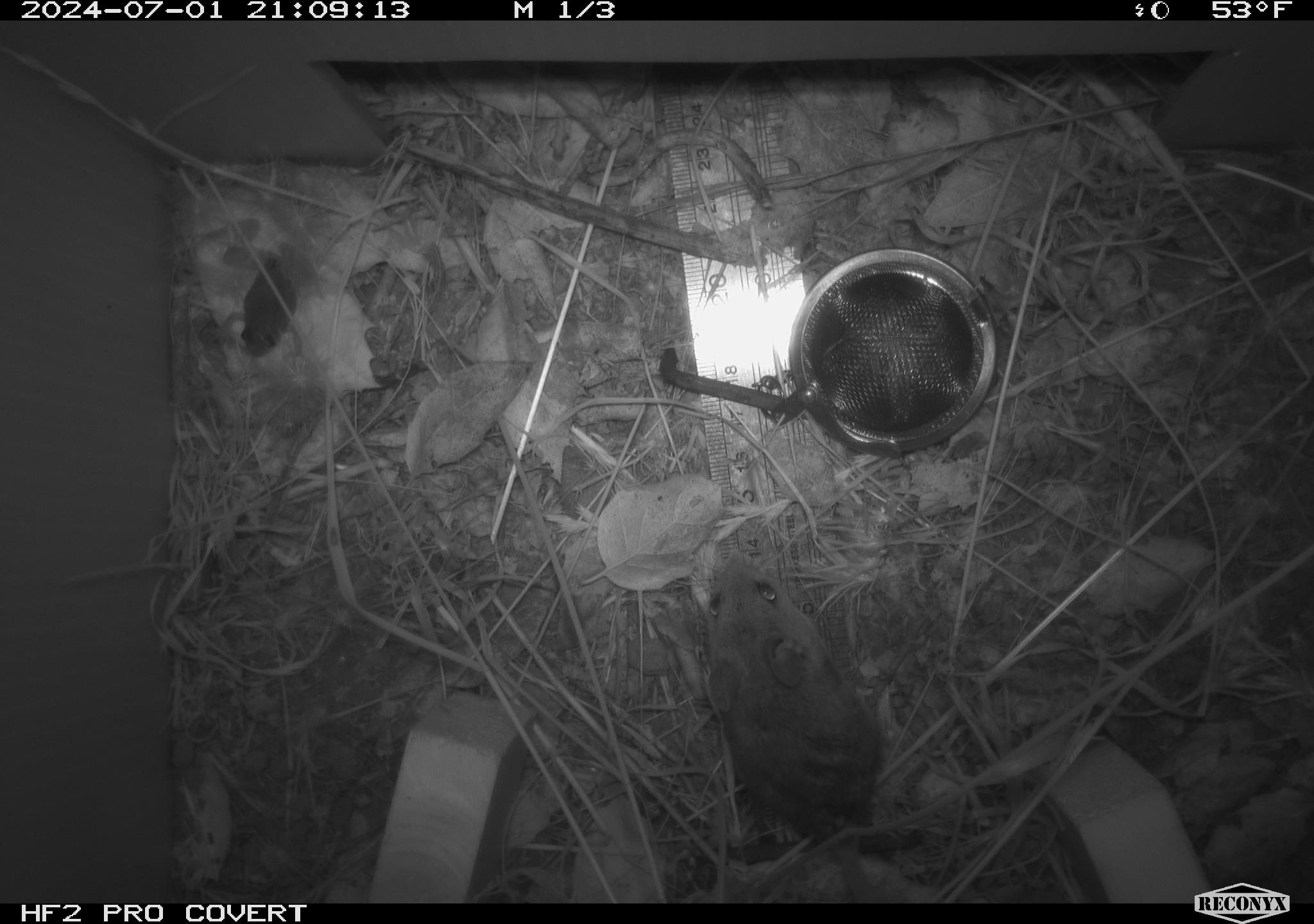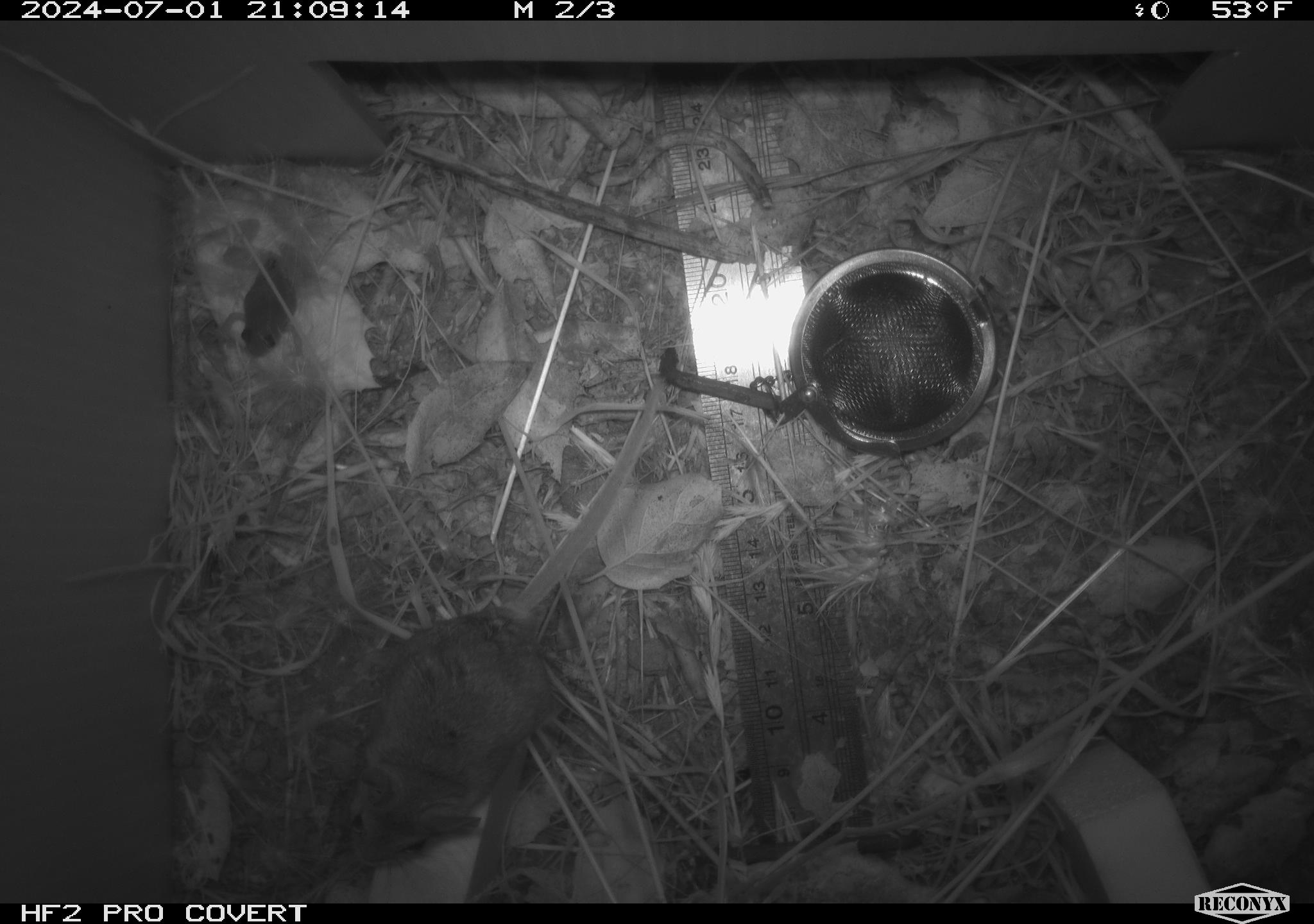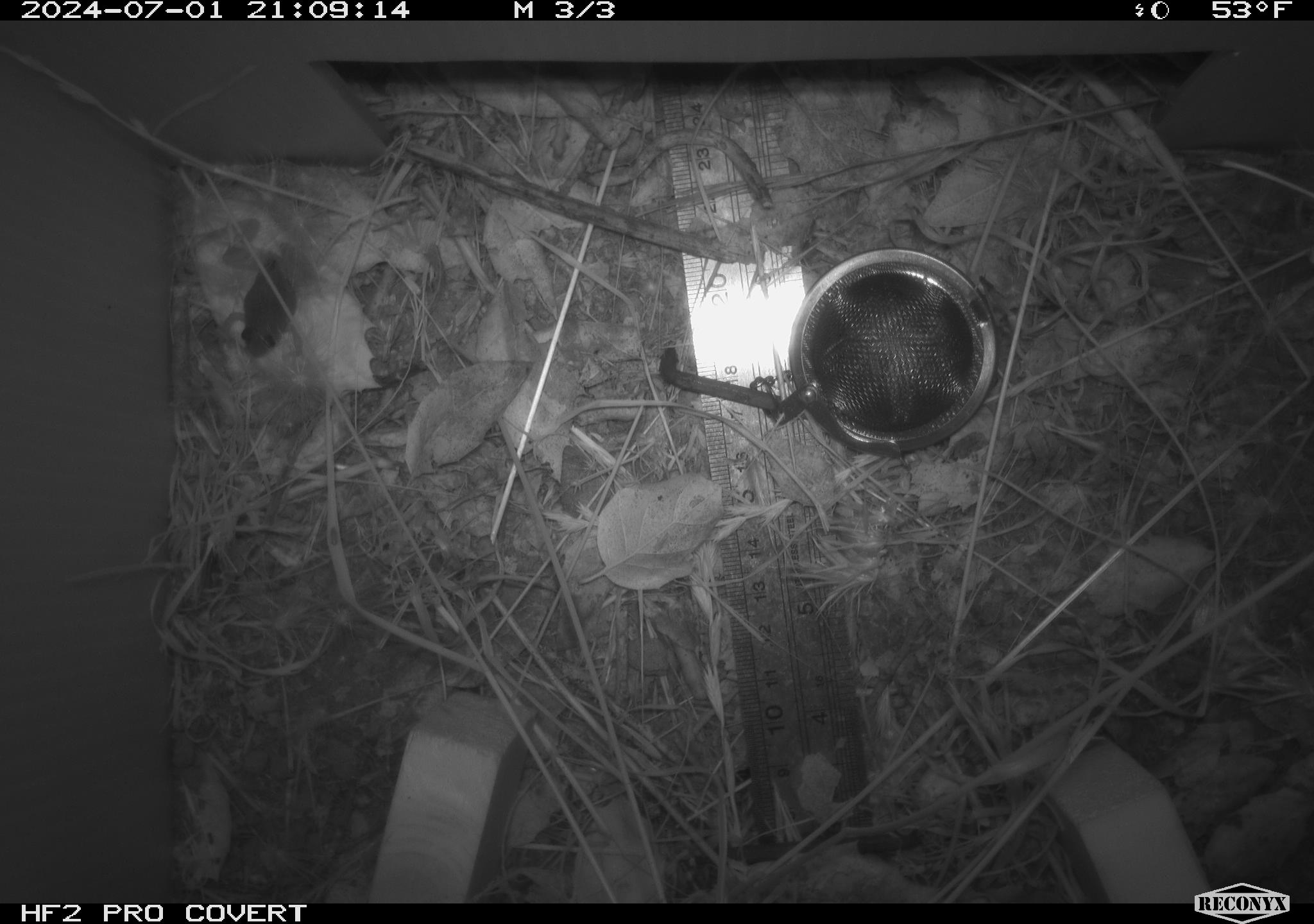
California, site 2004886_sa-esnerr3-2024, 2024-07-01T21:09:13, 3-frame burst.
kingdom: Animalia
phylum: Chordata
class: Mammalia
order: Rodentia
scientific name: Rodentia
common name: rodent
Rodent (Rodentia).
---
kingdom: Animalia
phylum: Chordata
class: Amphibia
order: Anura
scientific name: Anura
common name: frogs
Frogs (Anura).